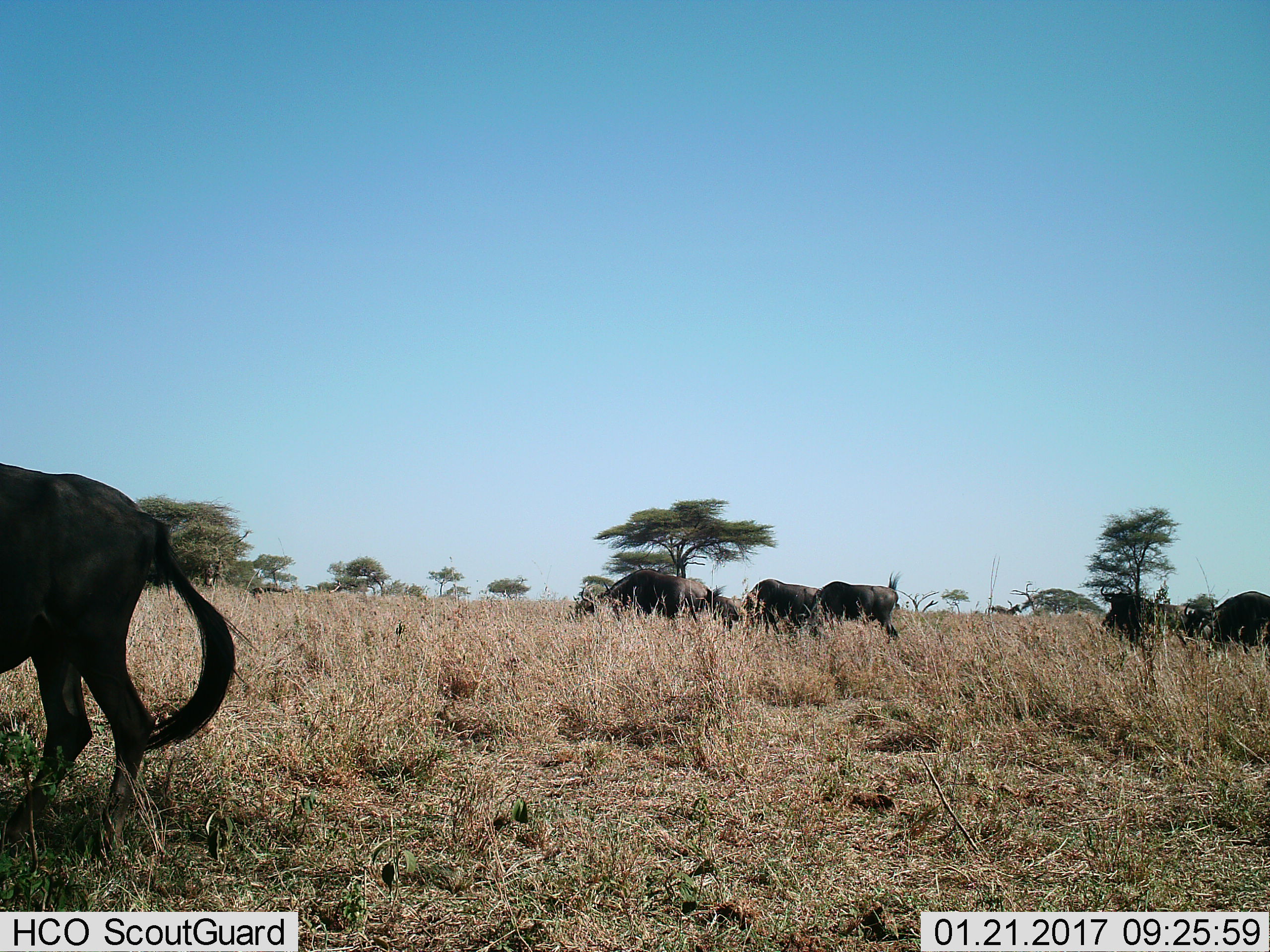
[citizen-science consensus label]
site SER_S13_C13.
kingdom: Animalia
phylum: Chordata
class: Mammalia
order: Artiodactyla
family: Bovidae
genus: Connochaetes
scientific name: Connochaetes taurinus taurinus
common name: blue wildebeest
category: wildebeestblue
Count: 6.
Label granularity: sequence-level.